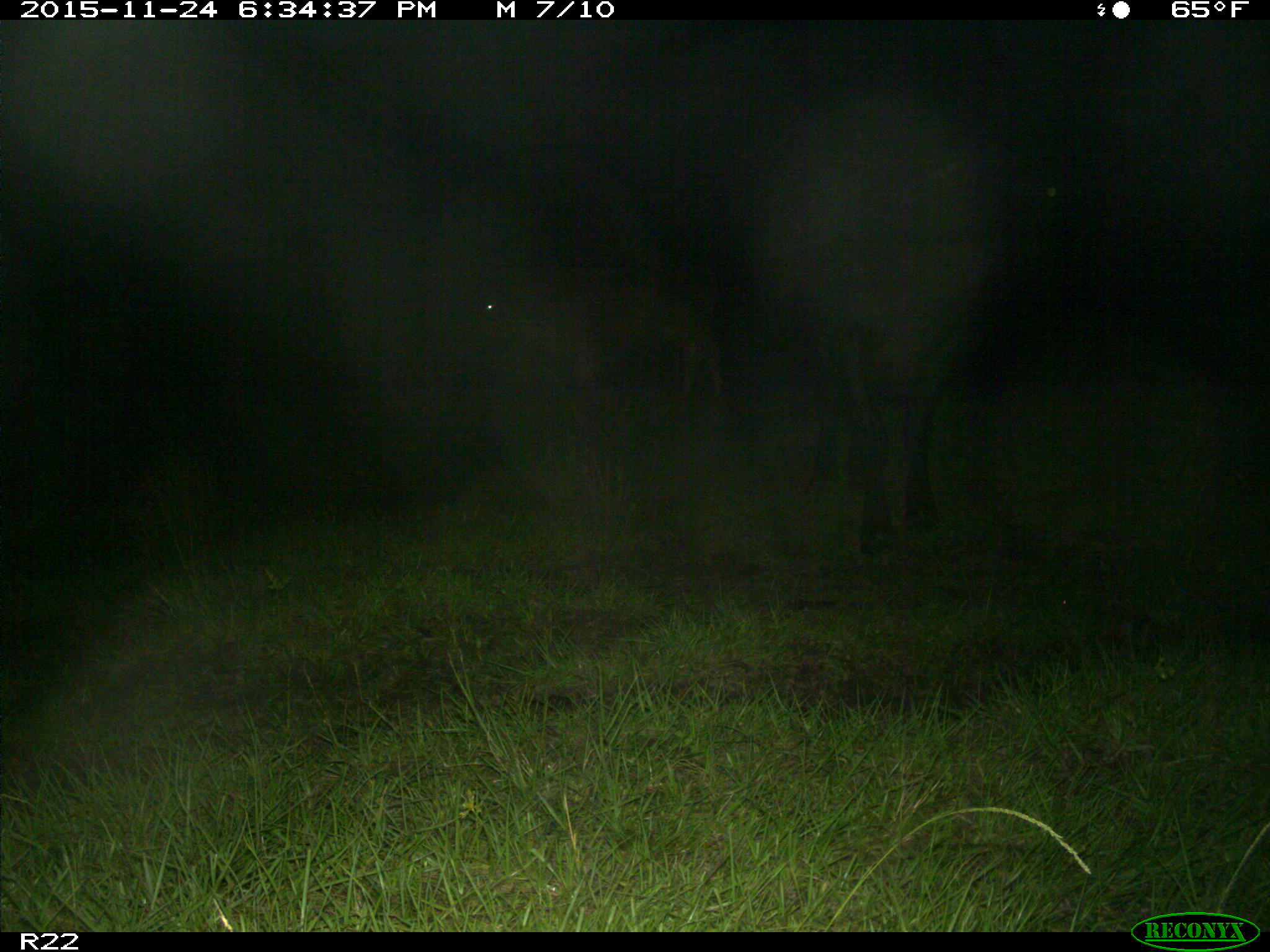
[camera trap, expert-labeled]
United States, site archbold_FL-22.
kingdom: Animalia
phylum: Chordata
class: Mammalia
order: Artiodactyla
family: Bovidae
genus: Bos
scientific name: Bos taurus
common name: domestic cow